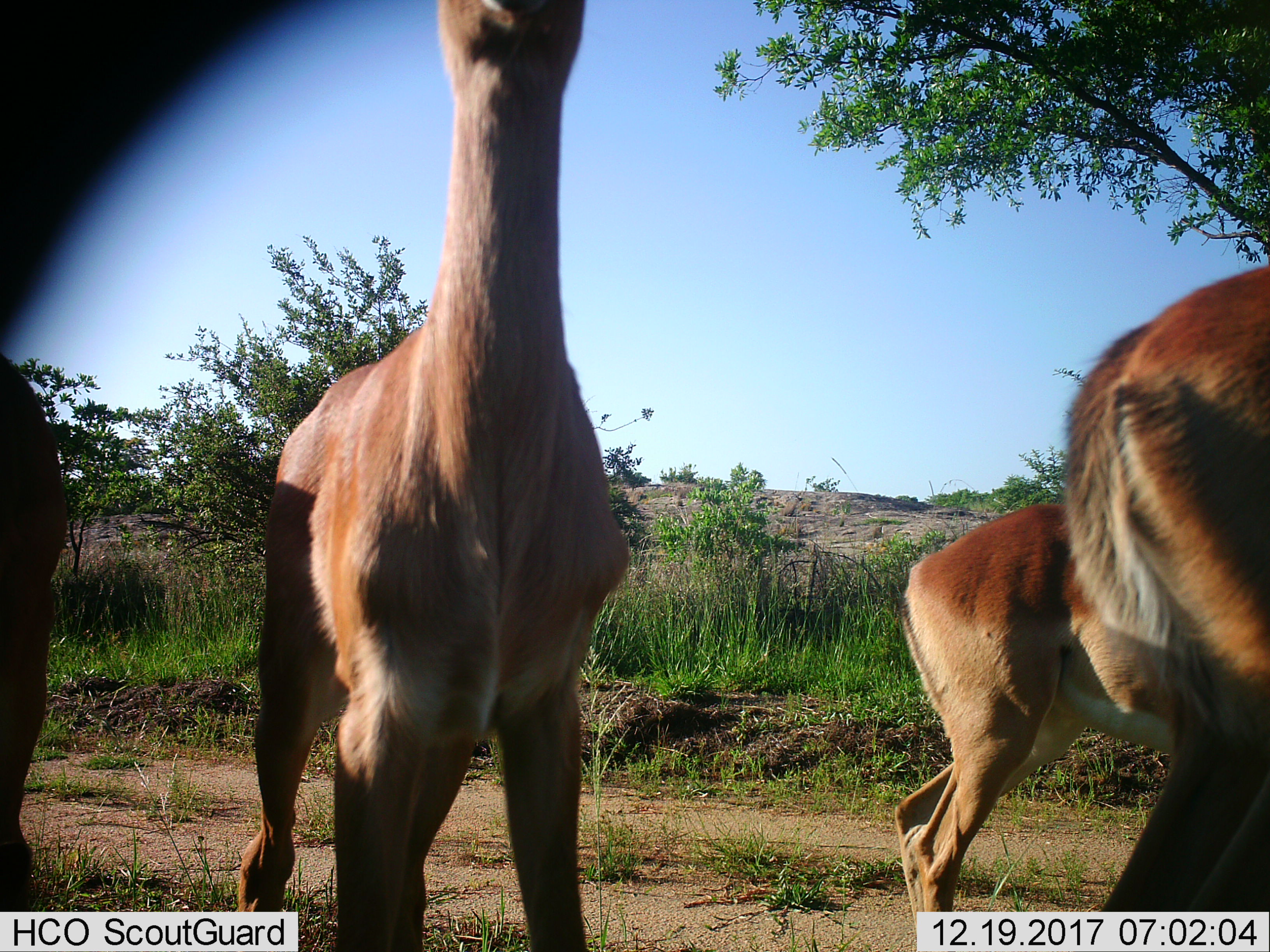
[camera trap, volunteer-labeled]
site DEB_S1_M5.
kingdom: Animalia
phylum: Chordata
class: Mammalia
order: Artiodactyla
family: Bovidae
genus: Aepyceros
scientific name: Aepyceros melampus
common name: impala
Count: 4.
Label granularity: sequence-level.